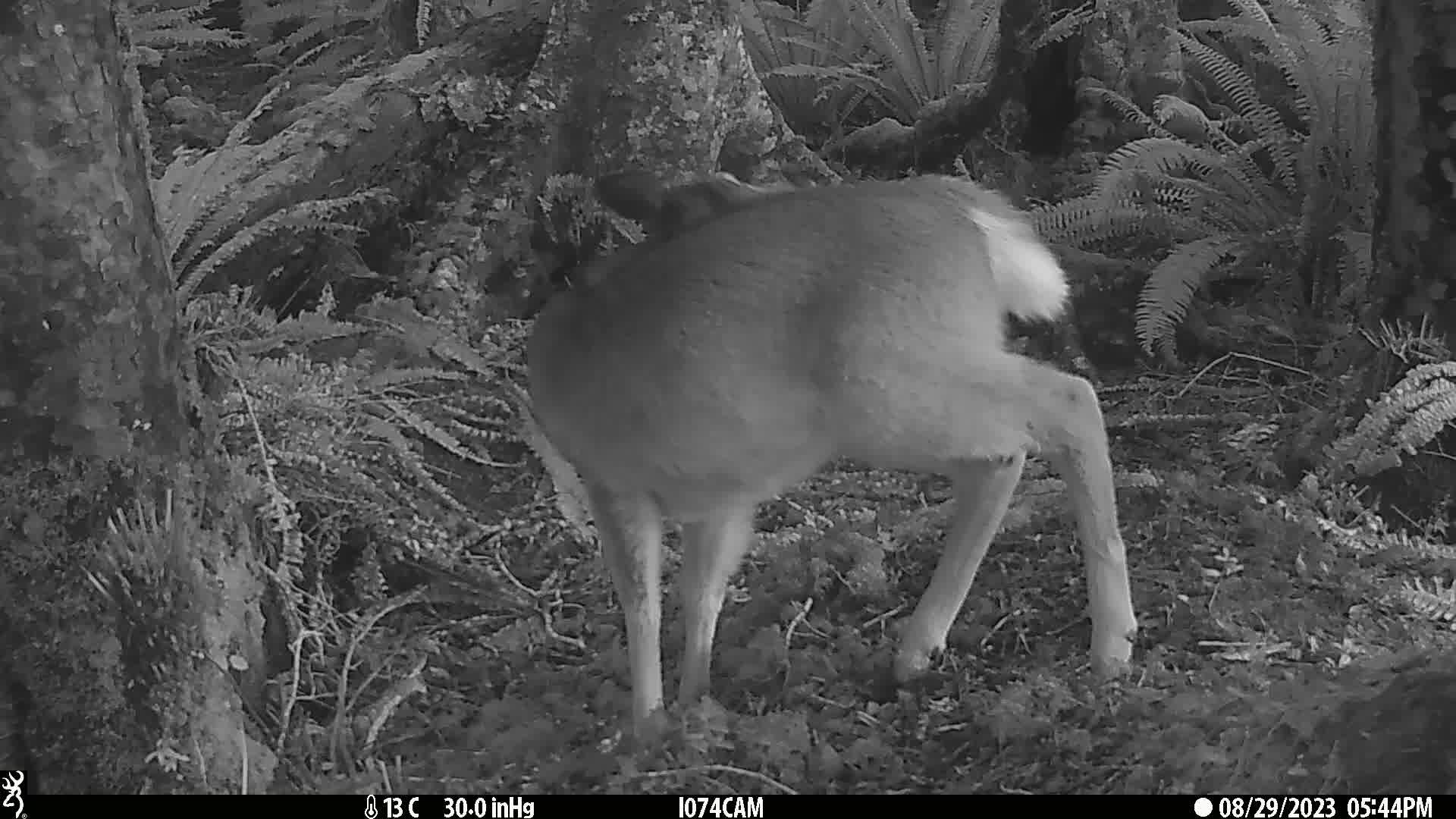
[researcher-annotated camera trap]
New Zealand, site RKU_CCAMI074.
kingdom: Animalia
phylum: Chordata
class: Mammalia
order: Artiodactyla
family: Cervidae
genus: Odocoileus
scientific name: Odocoileus virginianus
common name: white-tailed deer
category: white tailed deer